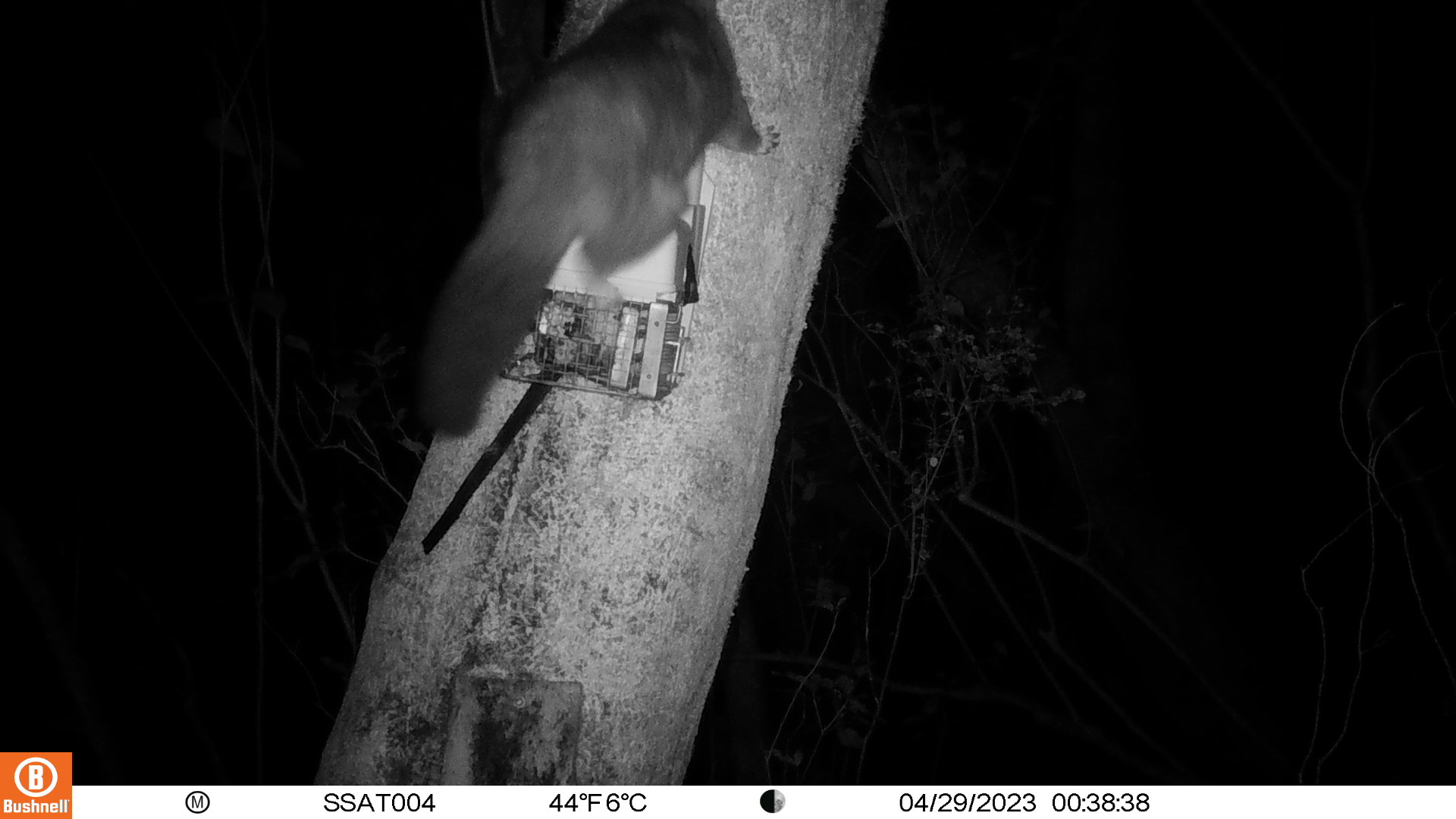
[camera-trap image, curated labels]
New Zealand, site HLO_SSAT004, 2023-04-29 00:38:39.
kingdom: Animalia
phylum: Chordata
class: Mammalia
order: Diprotodontia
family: Phalangeridae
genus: Trichosurus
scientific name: Trichosurus vulpecula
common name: common brushtail possum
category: possum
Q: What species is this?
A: Possum (common brushtail possum) (Trichosurus vulpecula).